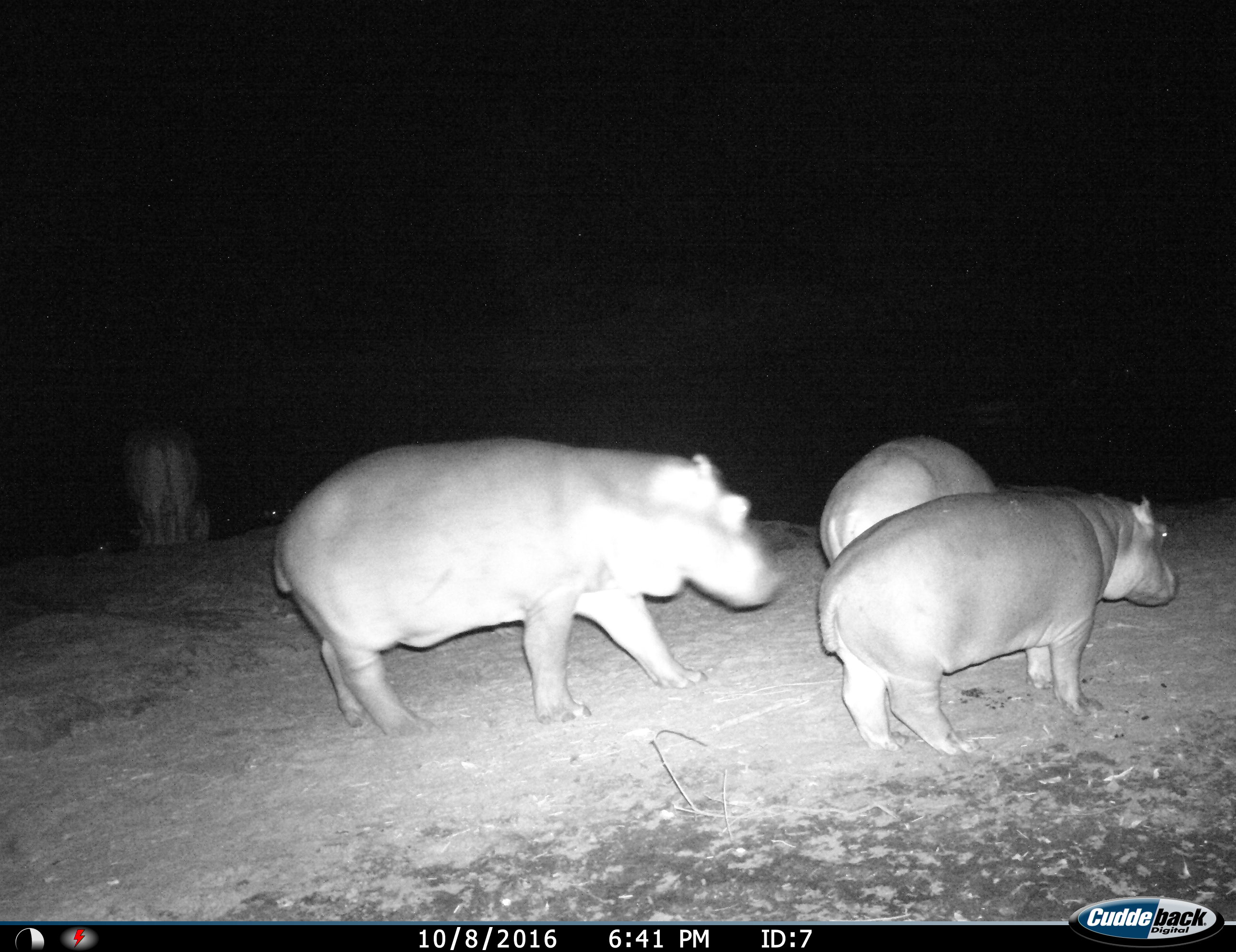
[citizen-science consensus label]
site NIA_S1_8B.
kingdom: Animalia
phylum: Chordata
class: Mammalia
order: Artiodactyla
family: Hippopotamidae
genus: Hippopotamus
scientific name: Hippopotamus amphibius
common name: hippopotamus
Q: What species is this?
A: Hippopotamus (Hippopotamus amphibius).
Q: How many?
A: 4.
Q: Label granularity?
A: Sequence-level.